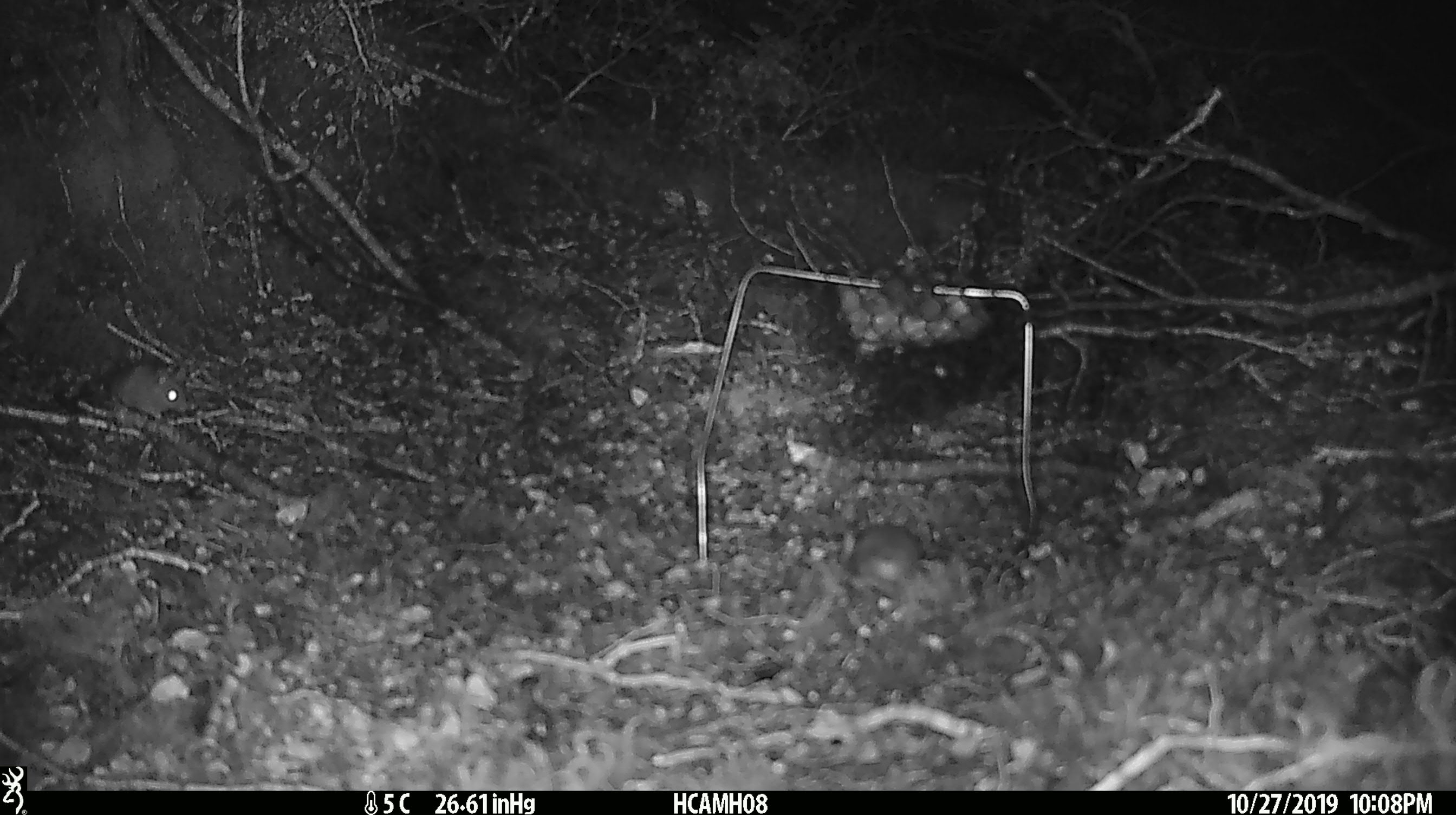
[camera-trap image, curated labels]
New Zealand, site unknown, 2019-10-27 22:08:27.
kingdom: Animalia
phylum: Chordata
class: Mammalia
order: Rodentia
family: Muridae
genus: Mus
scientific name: Mus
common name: mouse